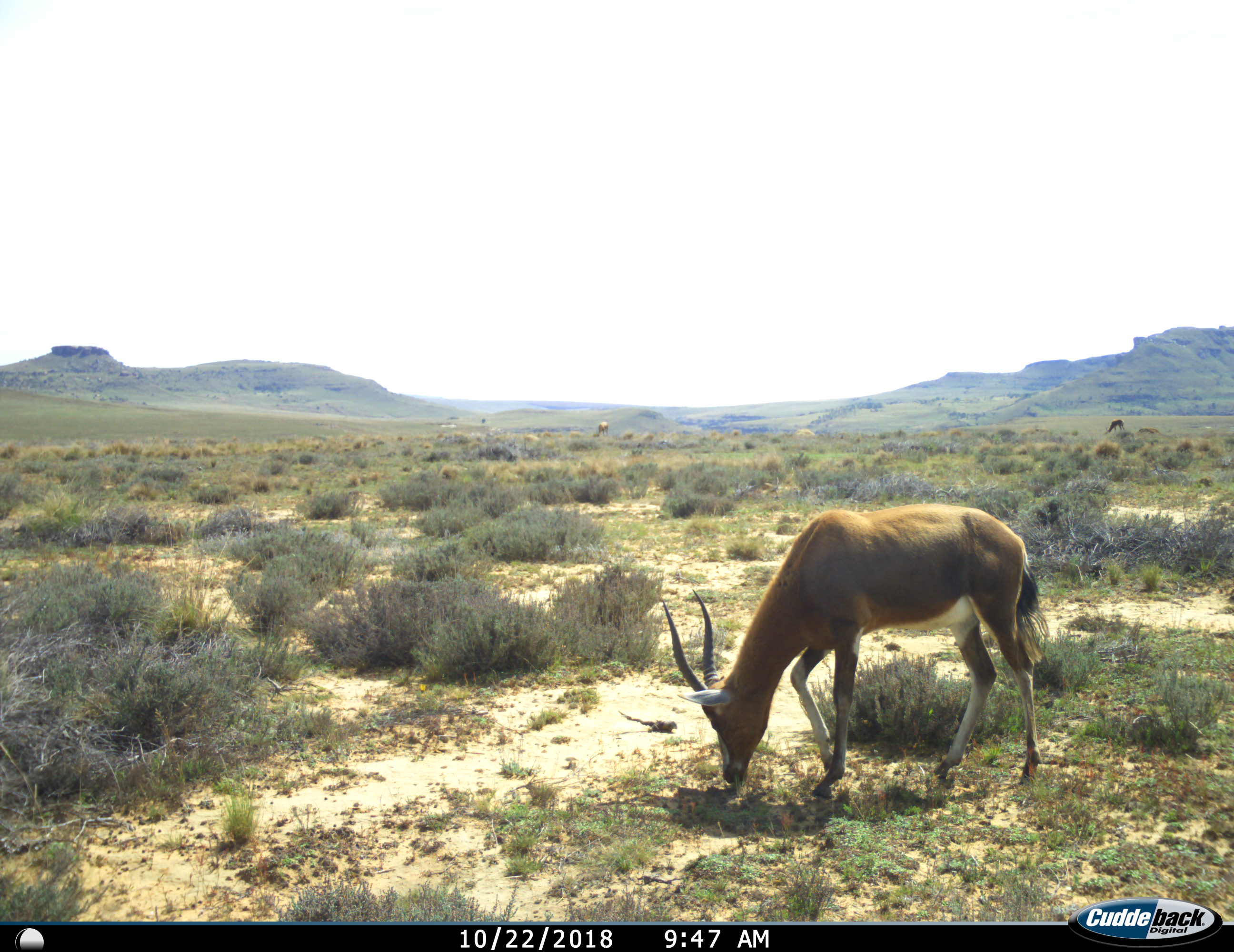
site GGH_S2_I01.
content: unidentified animal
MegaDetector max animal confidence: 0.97